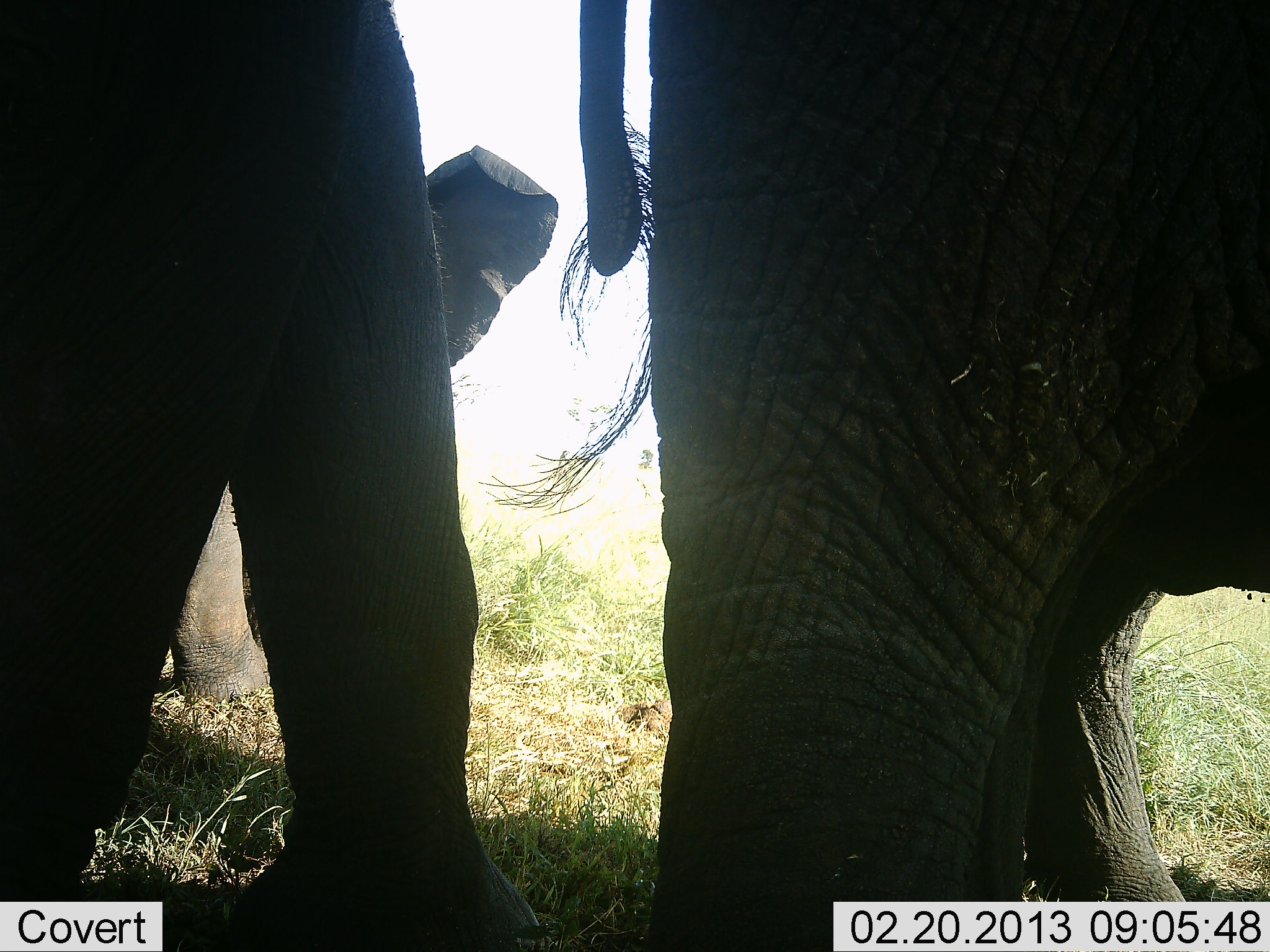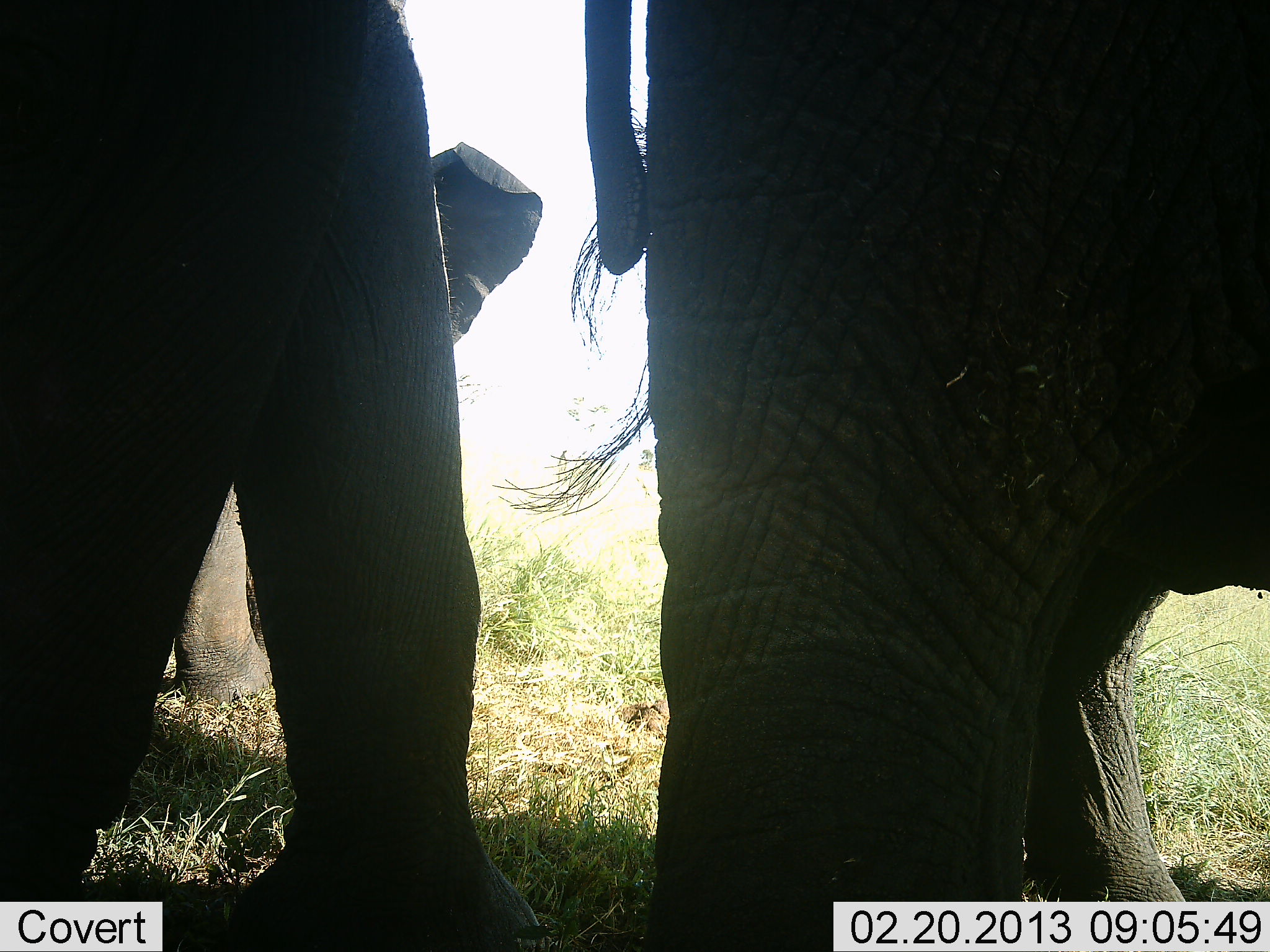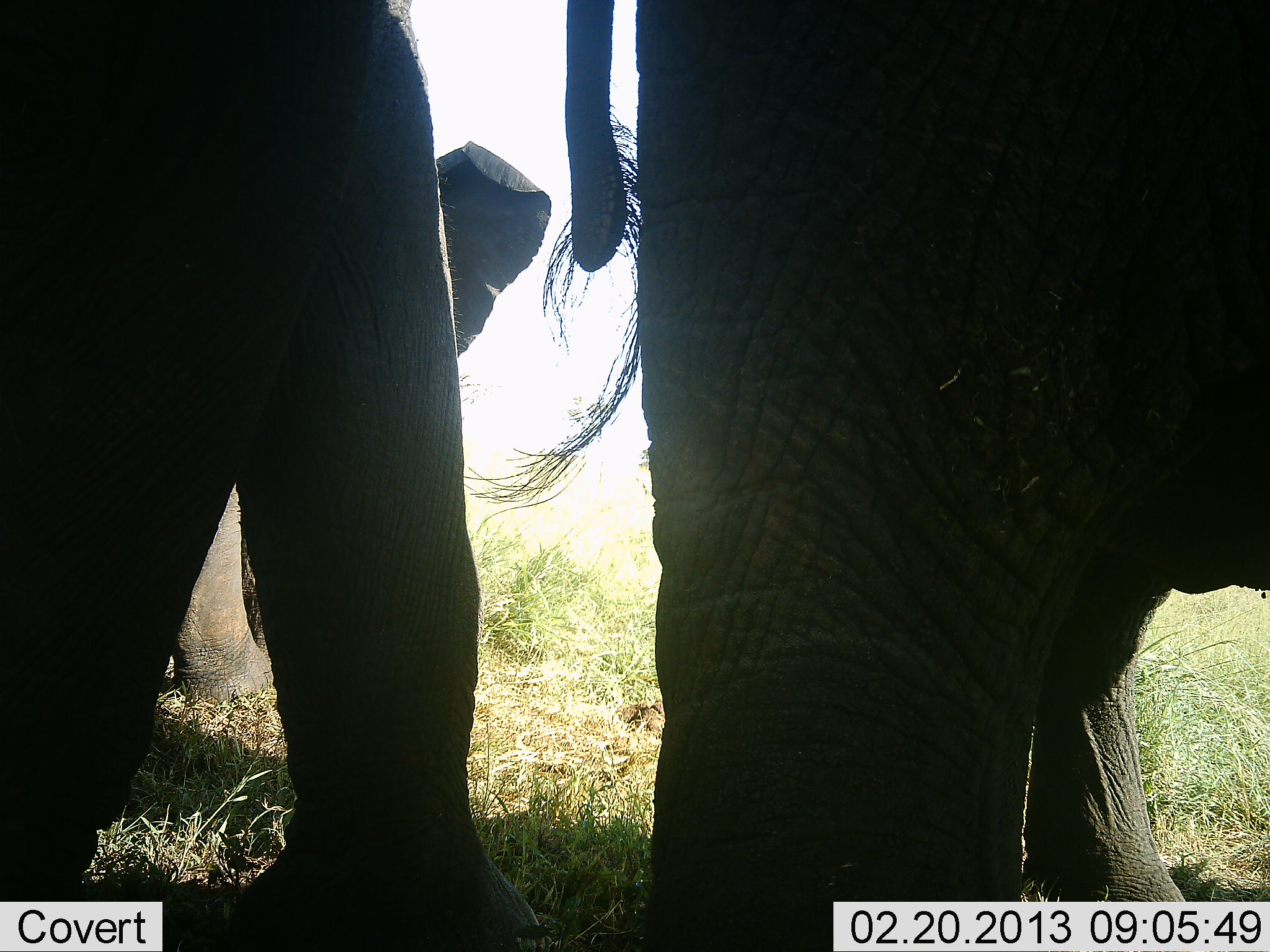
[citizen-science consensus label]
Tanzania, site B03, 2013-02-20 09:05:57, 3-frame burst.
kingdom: Animalia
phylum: Chordata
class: Mammalia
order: Proboscidea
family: Elephantidae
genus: Loxodonta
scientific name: Loxodonta africana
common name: african bush elephant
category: elephant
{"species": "elephant (african bush elephant) (Loxodonta africana)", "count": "3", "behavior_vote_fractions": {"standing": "100%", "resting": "0%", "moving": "0%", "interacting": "0%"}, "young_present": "0%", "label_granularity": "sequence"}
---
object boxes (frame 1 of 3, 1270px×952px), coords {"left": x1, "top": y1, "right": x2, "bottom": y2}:
animal: {"left": 480, "top": 0, "right": 1269, "bottom": 952}; {"left": 2, "top": 0, "right": 560, "bottom": 950}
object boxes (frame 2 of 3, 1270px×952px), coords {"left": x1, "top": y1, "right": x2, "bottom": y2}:
animal: {"left": 490, "top": 2, "right": 1269, "bottom": 950}; {"left": 2, "top": 2, "right": 547, "bottom": 950}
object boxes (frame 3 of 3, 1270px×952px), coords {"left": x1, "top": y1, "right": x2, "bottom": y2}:
animal: {"left": 462, "top": 0, "right": 1269, "bottom": 950}; {"left": 2, "top": 0, "right": 553, "bottom": 950}